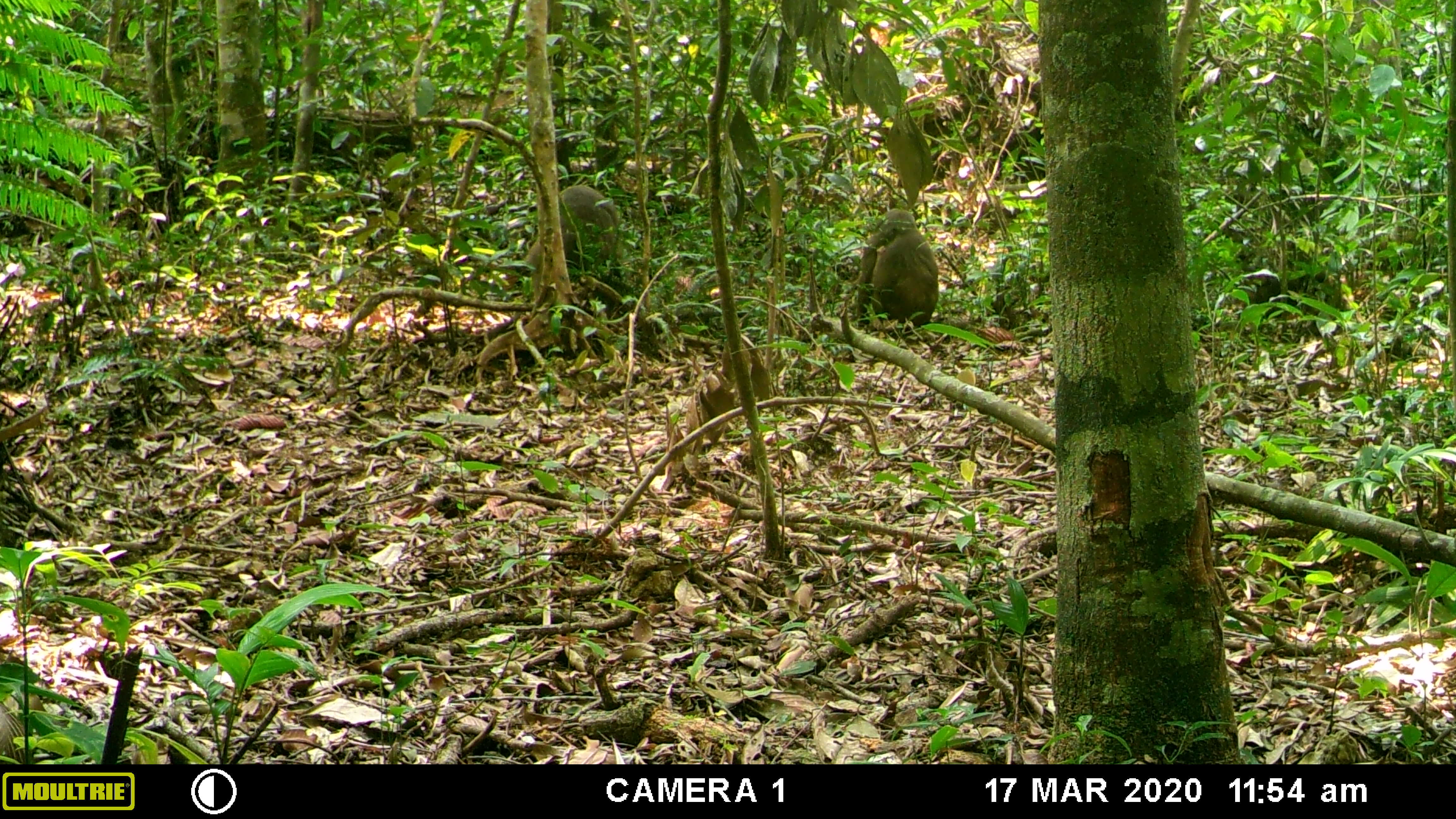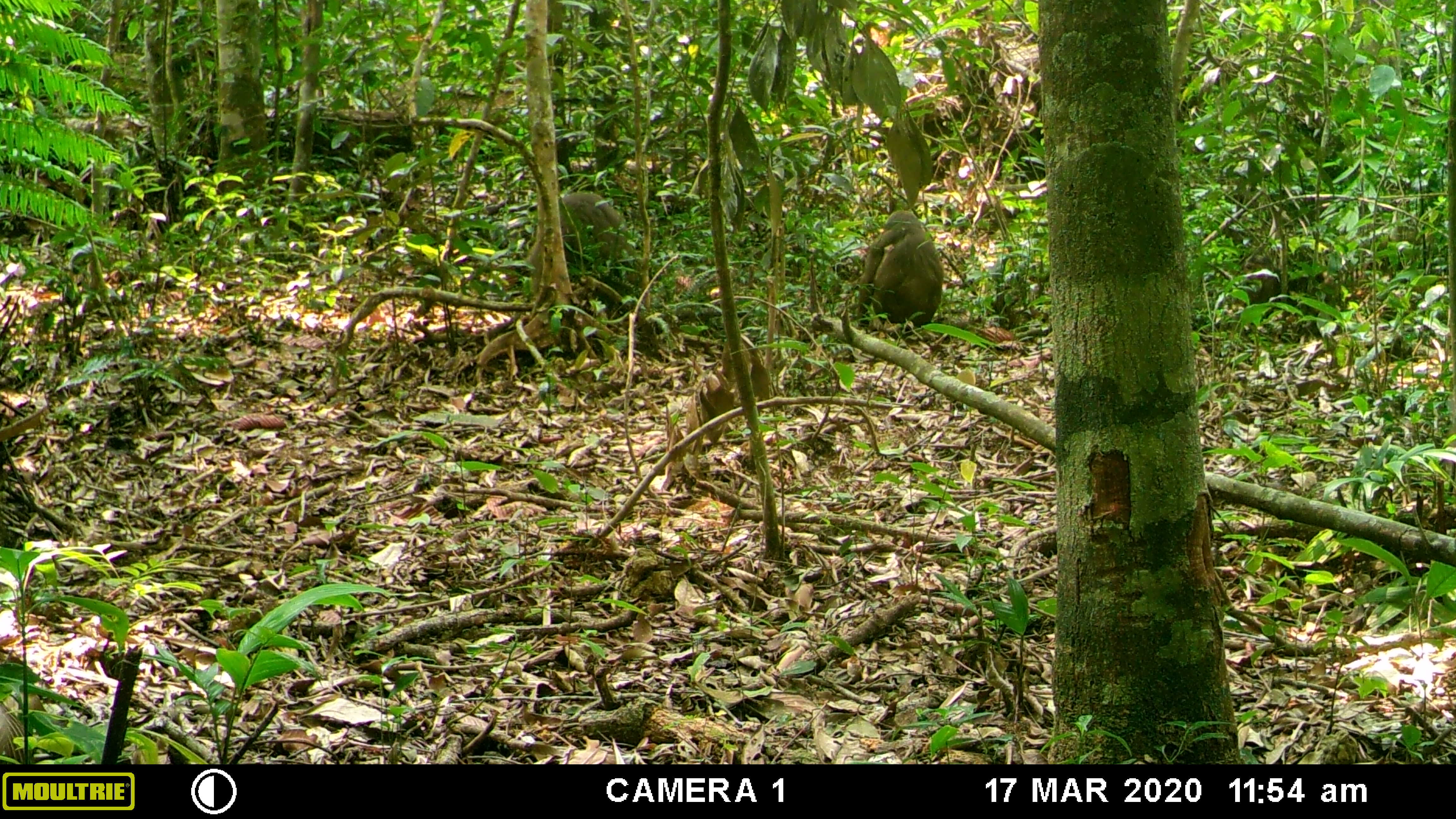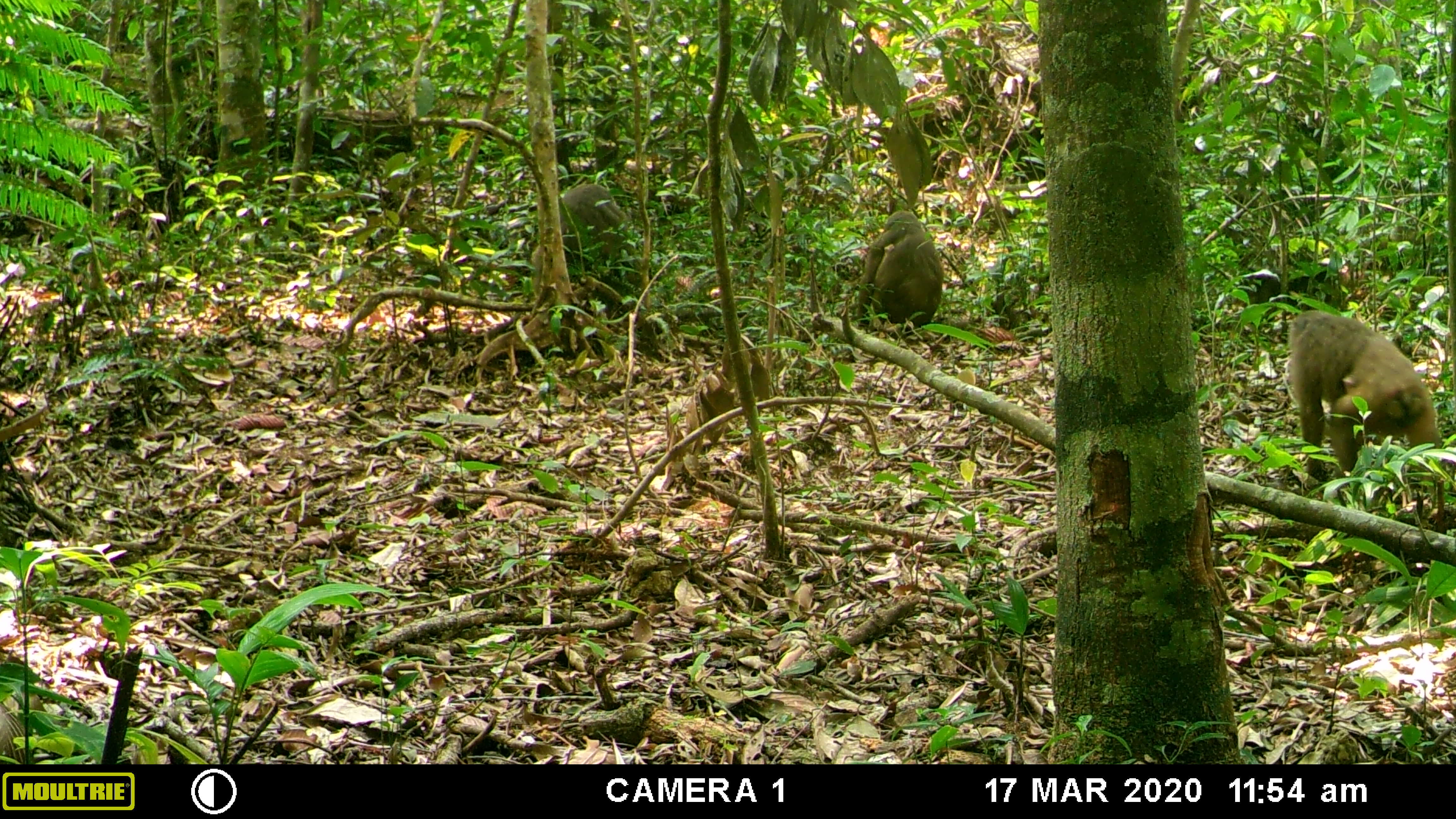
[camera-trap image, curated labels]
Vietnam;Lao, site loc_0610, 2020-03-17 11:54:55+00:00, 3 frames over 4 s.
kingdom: Animalia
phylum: Chordata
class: Mammalia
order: Primates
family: Cercopithecidae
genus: Macaca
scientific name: Macaca arctoides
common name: stump-tailed macaque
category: stump tailed macaque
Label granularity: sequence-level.